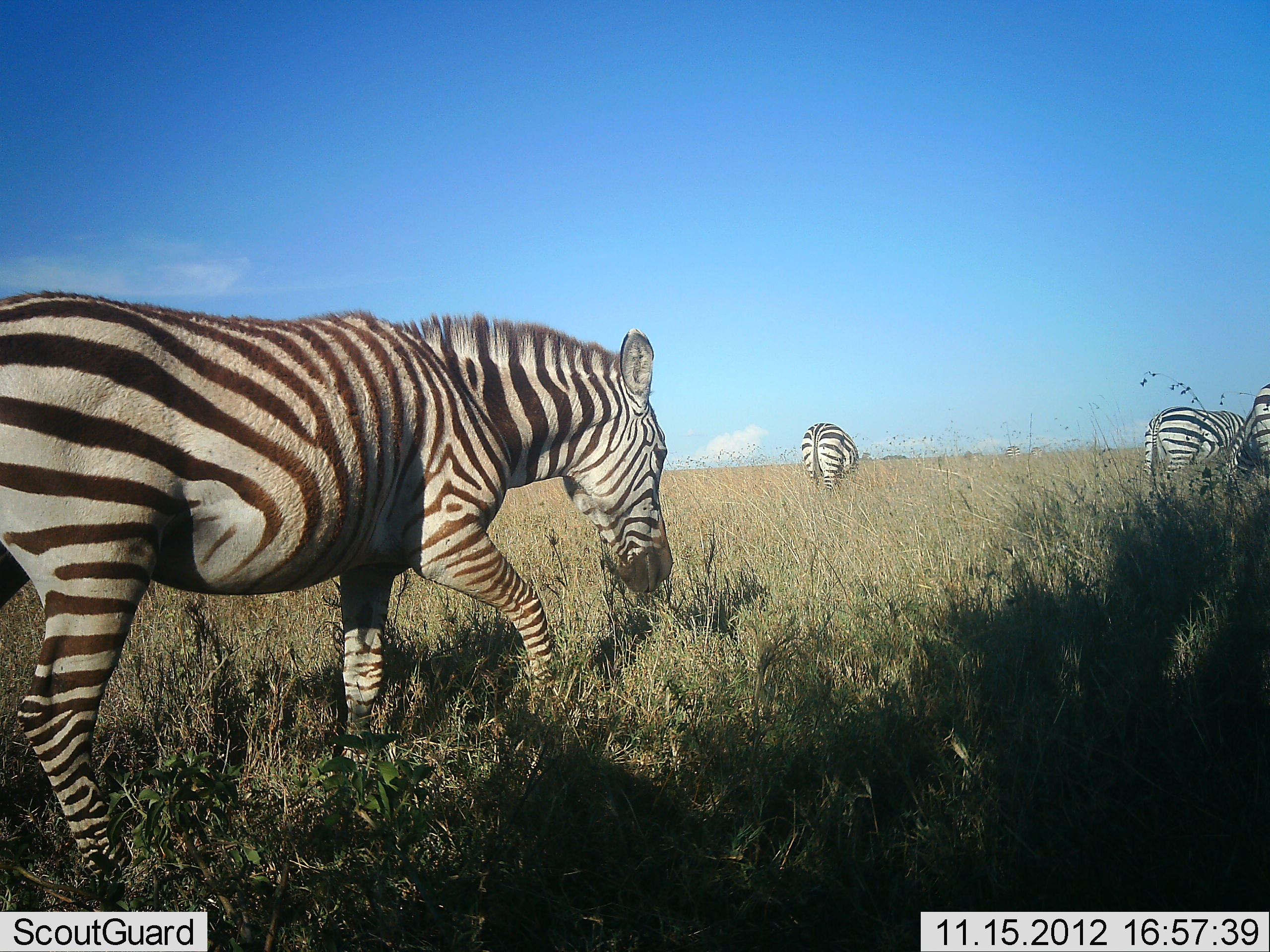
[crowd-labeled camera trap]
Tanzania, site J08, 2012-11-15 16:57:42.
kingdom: Animalia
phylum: Chordata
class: Mammalia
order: Perissodactyla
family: Equidae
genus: Equus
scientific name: Equus quagga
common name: plains zebra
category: zebra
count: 4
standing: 20%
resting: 0%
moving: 90%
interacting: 0%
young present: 0%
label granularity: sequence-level